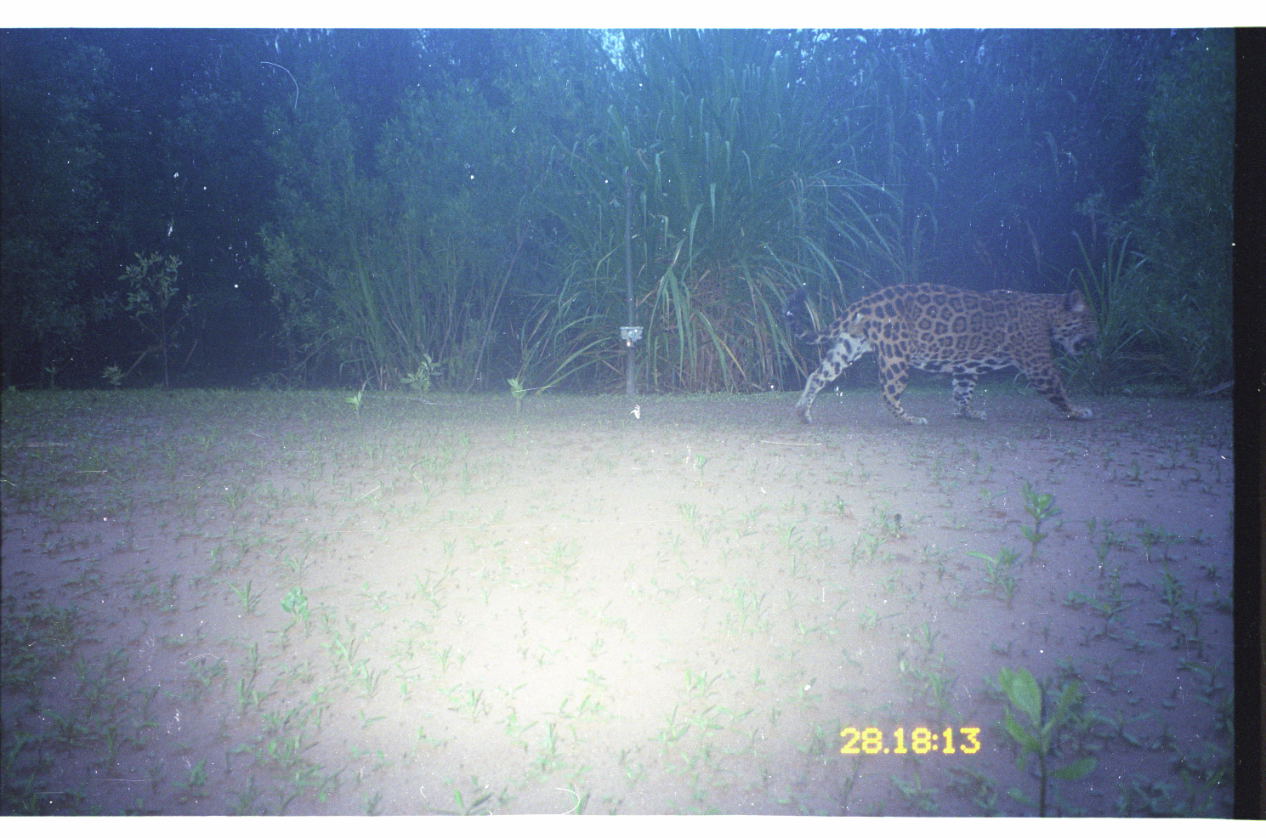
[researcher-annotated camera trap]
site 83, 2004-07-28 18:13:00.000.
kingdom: Animalia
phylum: Chordata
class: Mammalia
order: Carnivora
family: Felidae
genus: Panthera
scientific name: Panthera onca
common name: jaguar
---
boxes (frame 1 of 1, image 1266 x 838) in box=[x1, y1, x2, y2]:
panthera onca: box=[789, 278, 1102, 427]